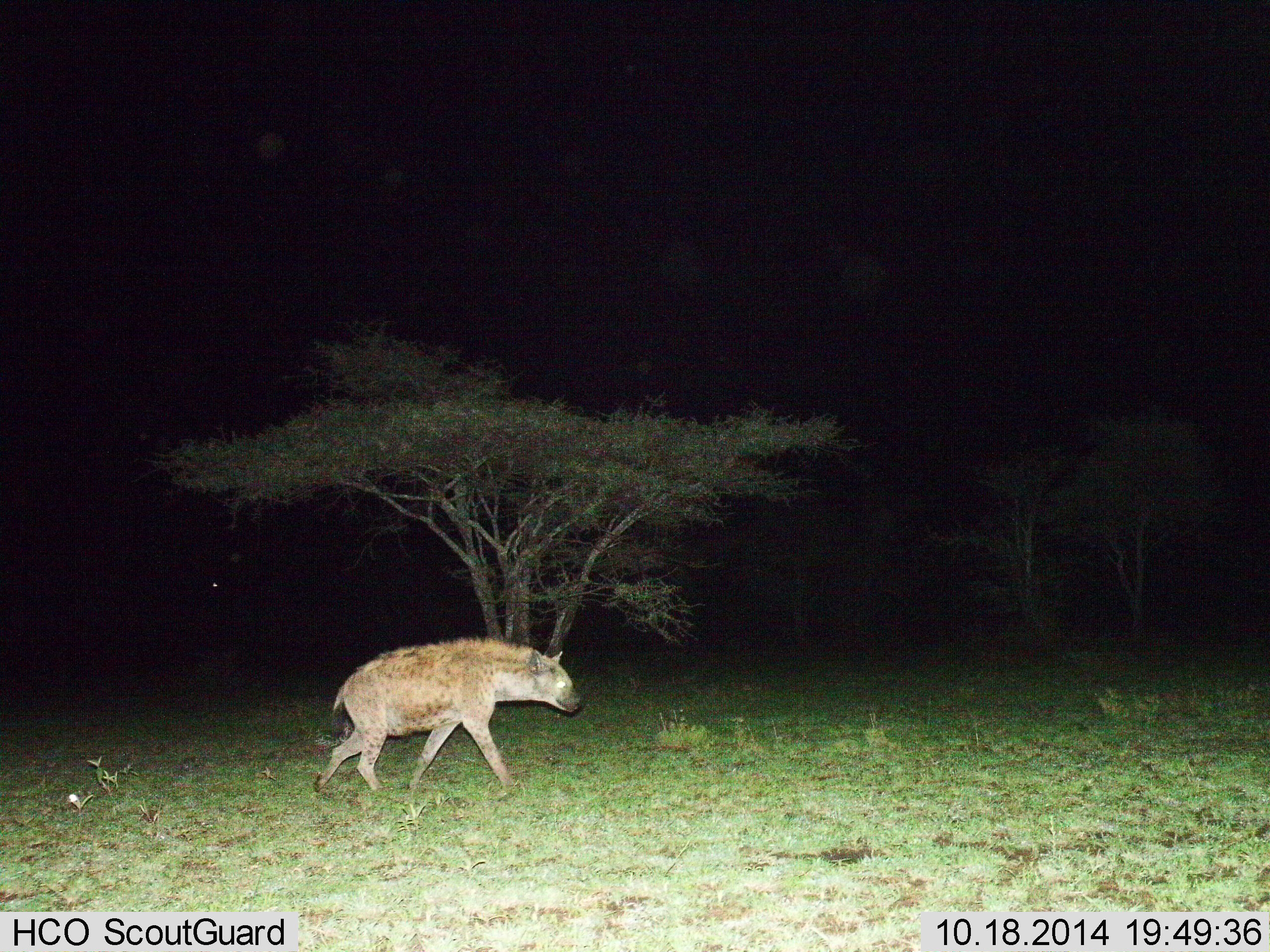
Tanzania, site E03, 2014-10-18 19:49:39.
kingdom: Animalia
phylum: Chordata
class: Mammalia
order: Carnivora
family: Hyaenidae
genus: Crocuta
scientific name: Crocuta crocuta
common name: spotted hyena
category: hyenaspotted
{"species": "hyenaspotted (spotted hyena) (Crocuta crocuta)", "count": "1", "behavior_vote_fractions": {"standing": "9%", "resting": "0%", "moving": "100%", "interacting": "0%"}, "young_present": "0%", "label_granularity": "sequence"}